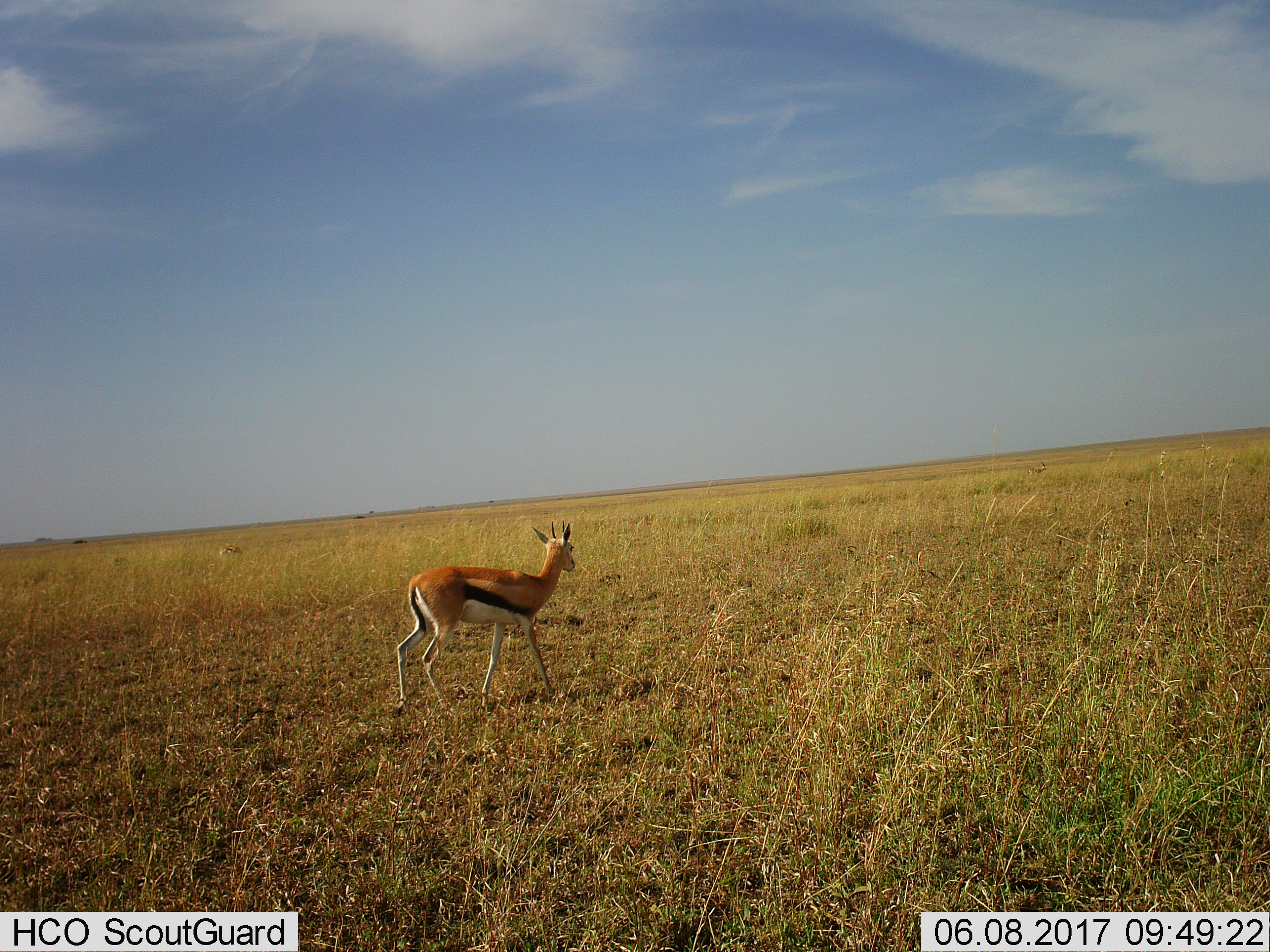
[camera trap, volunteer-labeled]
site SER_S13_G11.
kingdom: Animalia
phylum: Chordata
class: Mammalia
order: Artiodactyla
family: Bovidae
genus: Eudorcas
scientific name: Eudorcas thomsonii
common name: thomson's gazelle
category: gazellethomsons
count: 1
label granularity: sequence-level